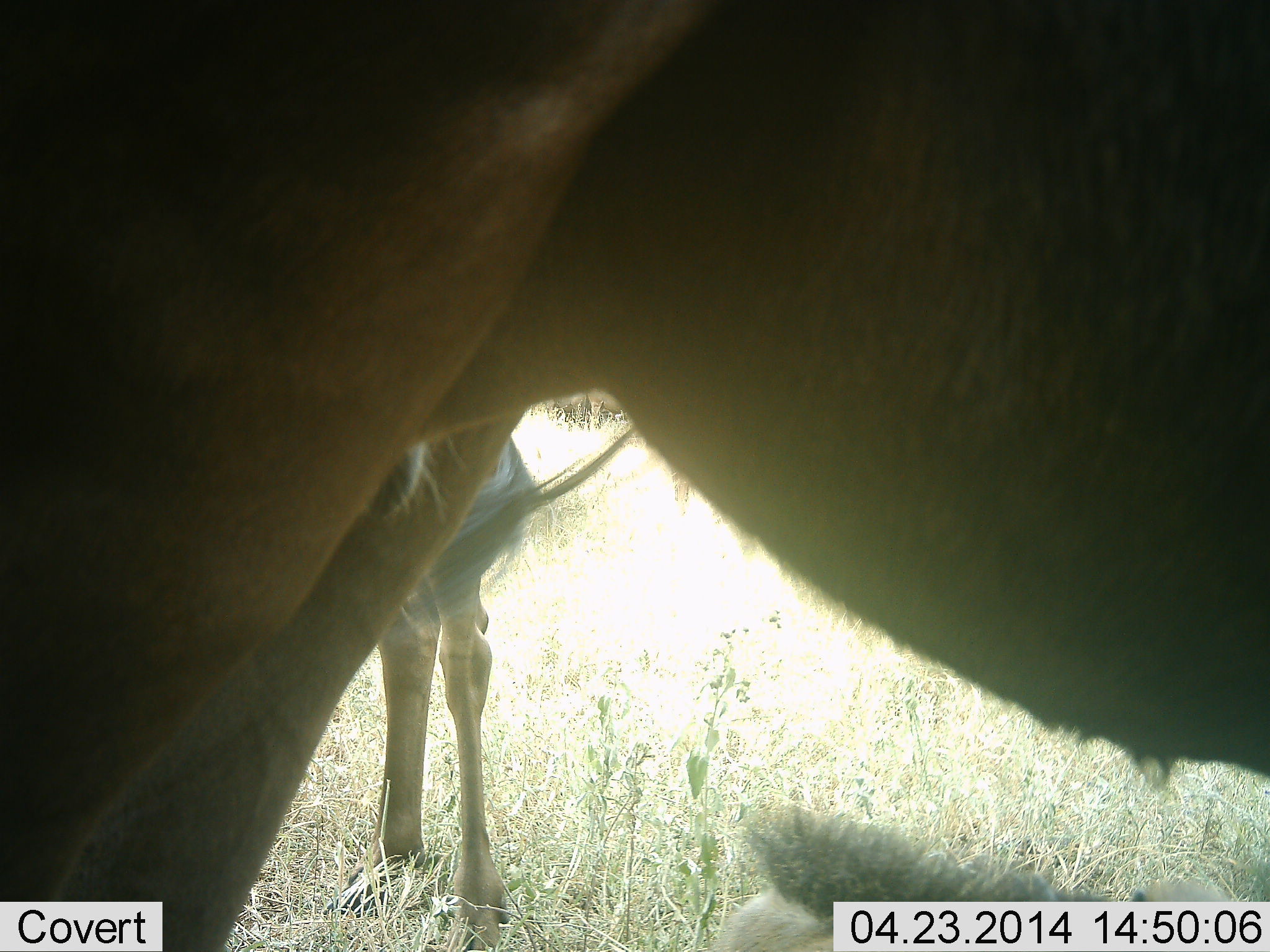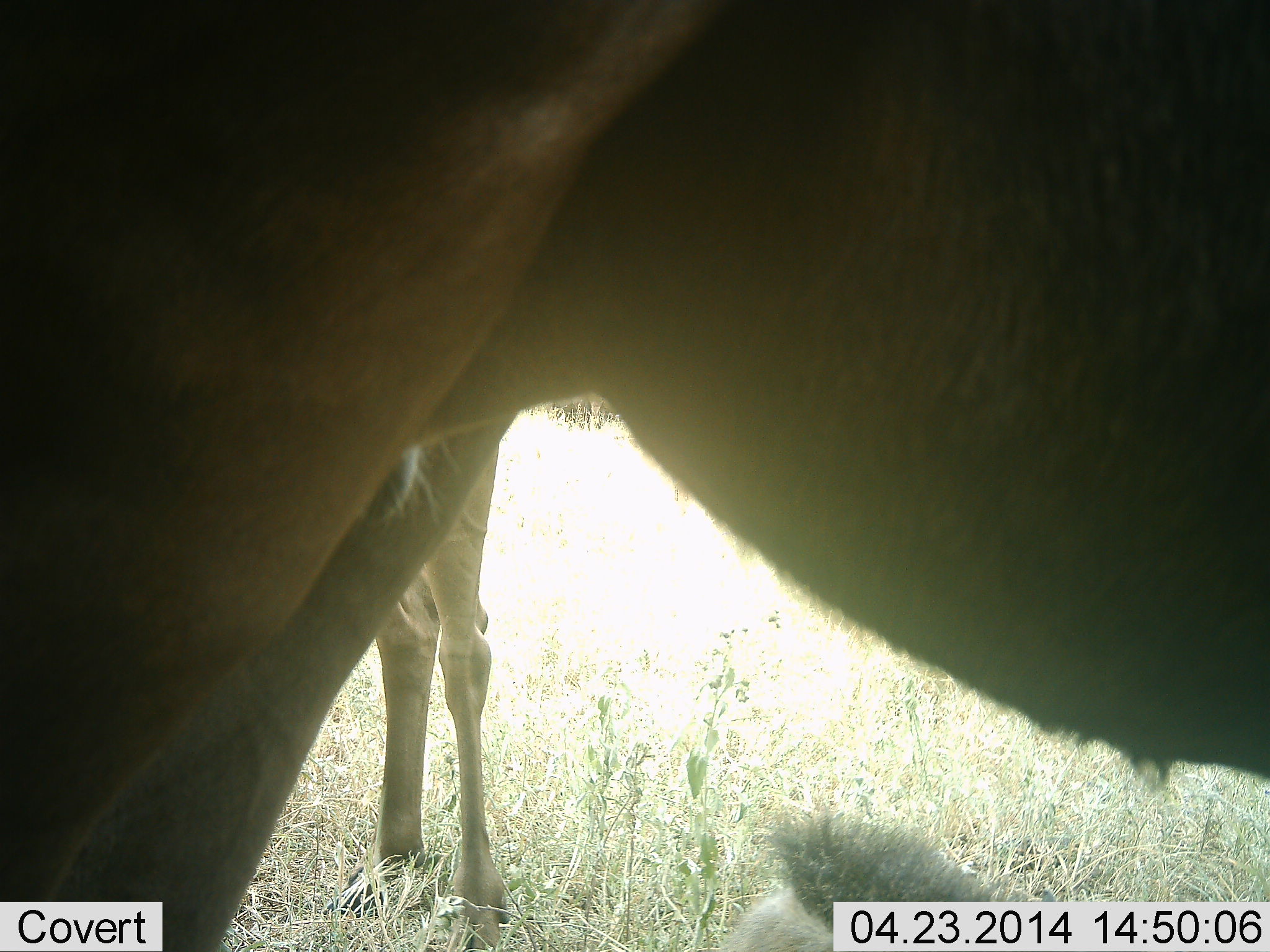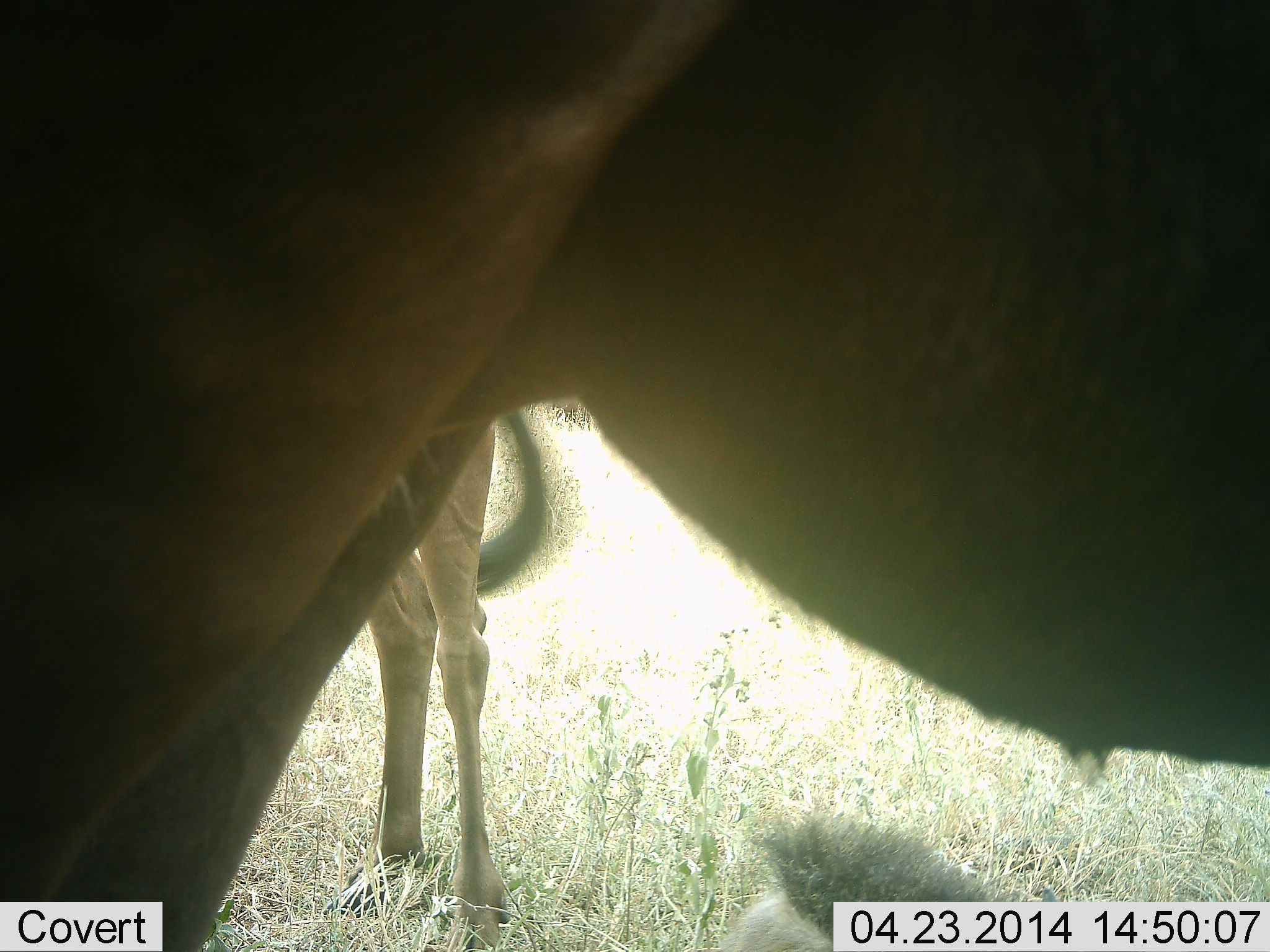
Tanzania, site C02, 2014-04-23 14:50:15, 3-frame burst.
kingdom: Animalia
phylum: Chordata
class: Mammalia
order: Artiodactyla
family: Bovidae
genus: Connochaetes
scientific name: Connochaetes taurinus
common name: blue wildebeest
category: wildebeest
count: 2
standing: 100%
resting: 10%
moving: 0%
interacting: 0%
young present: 0%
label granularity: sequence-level